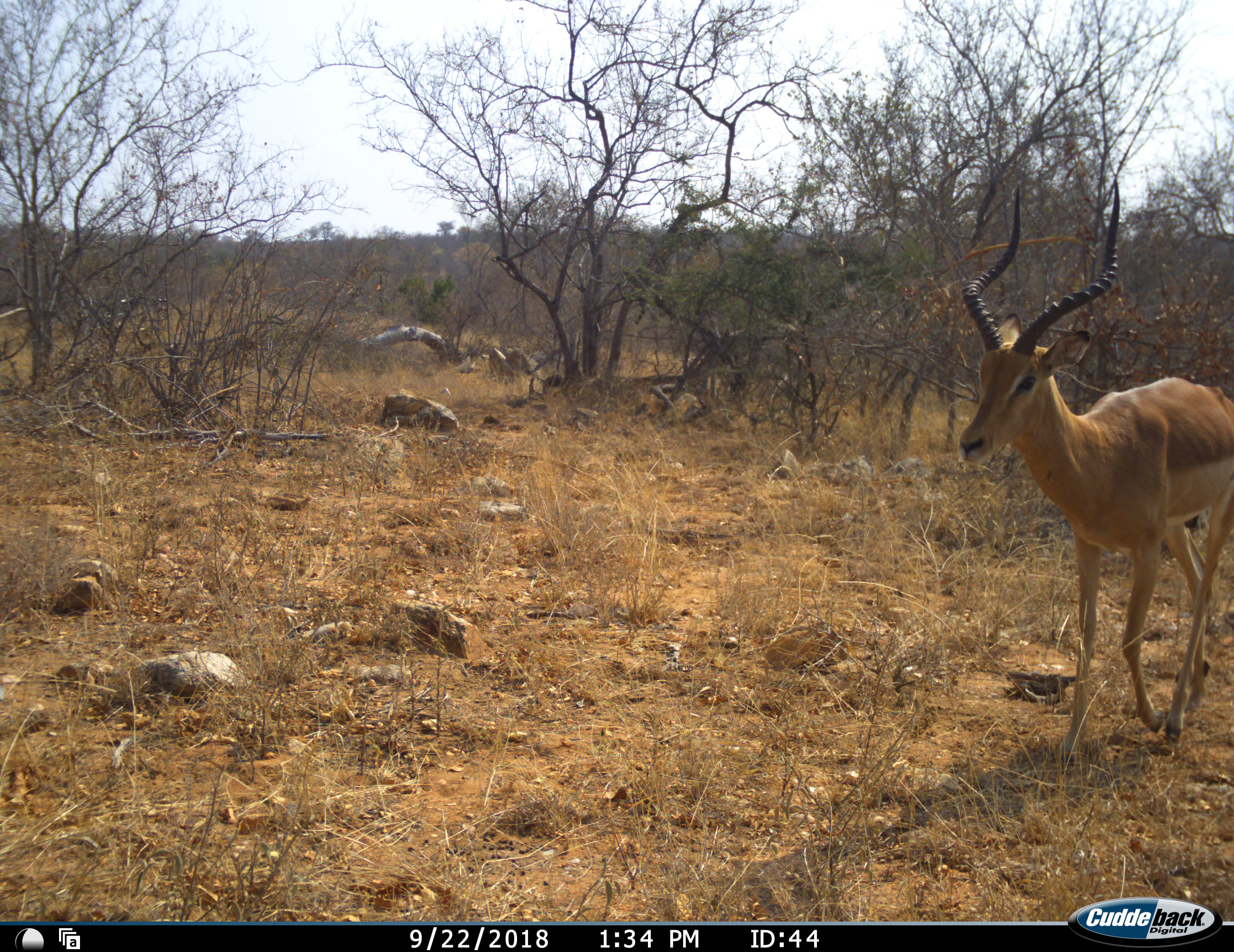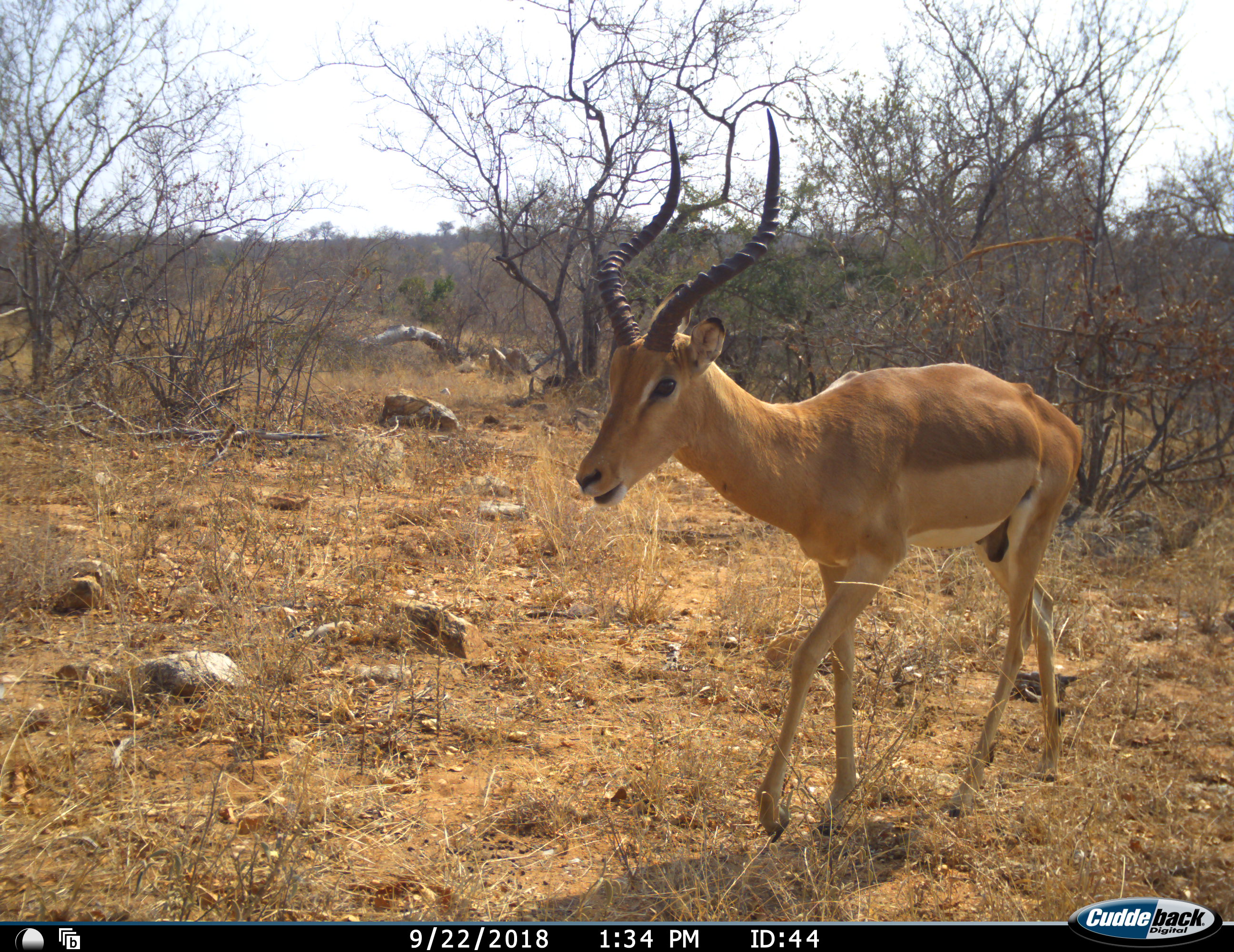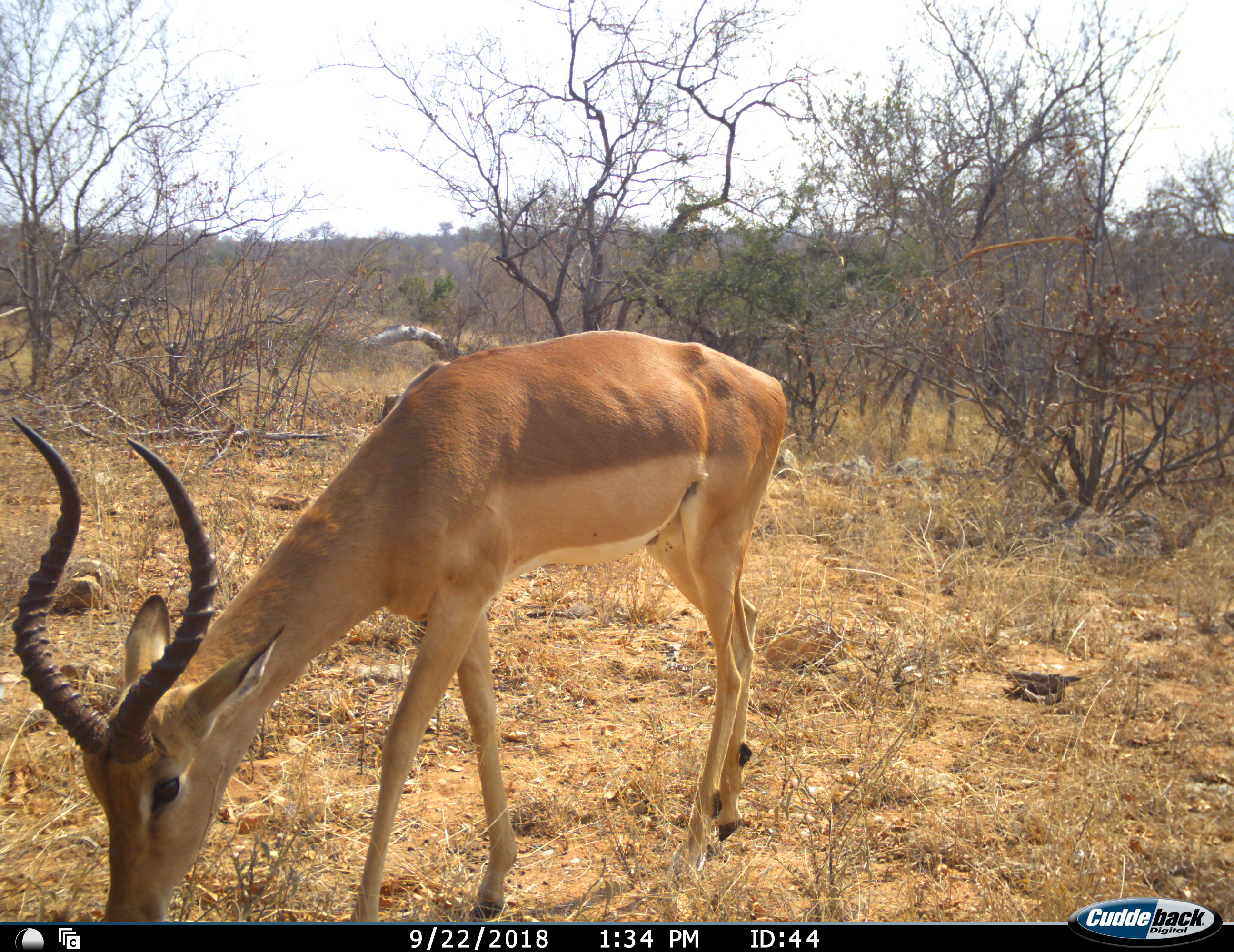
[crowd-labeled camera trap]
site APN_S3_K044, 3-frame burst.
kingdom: Animalia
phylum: Chordata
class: Mammalia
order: Artiodactyla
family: Bovidae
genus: Aepyceros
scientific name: Aepyceros melampus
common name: impala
Impala (Aepyceros melampus), count 1. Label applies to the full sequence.